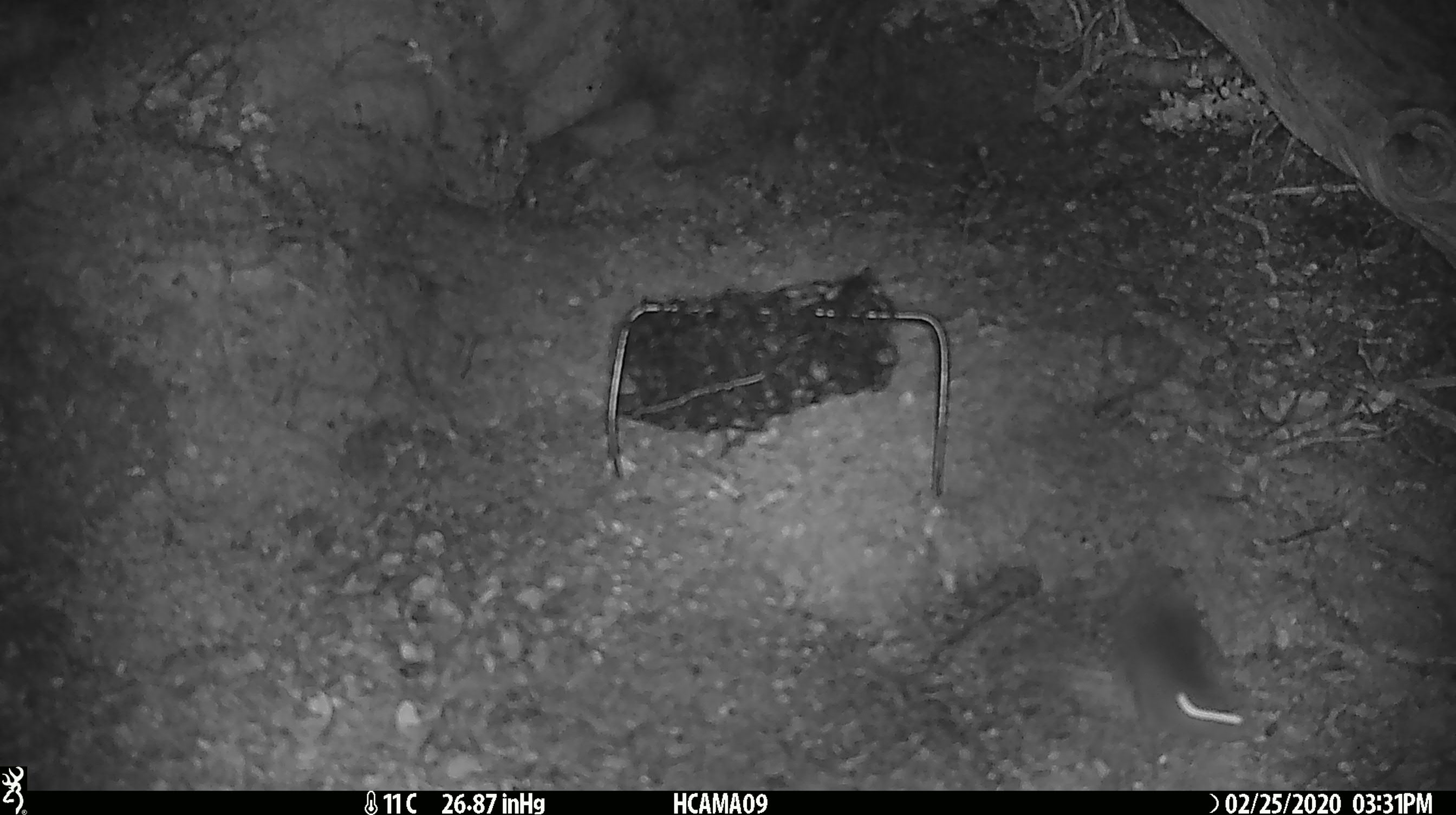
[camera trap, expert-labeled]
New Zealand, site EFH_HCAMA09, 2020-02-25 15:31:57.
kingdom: Animalia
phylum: Chordata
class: Mammalia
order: Rodentia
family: Muridae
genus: Mus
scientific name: Mus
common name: mouse